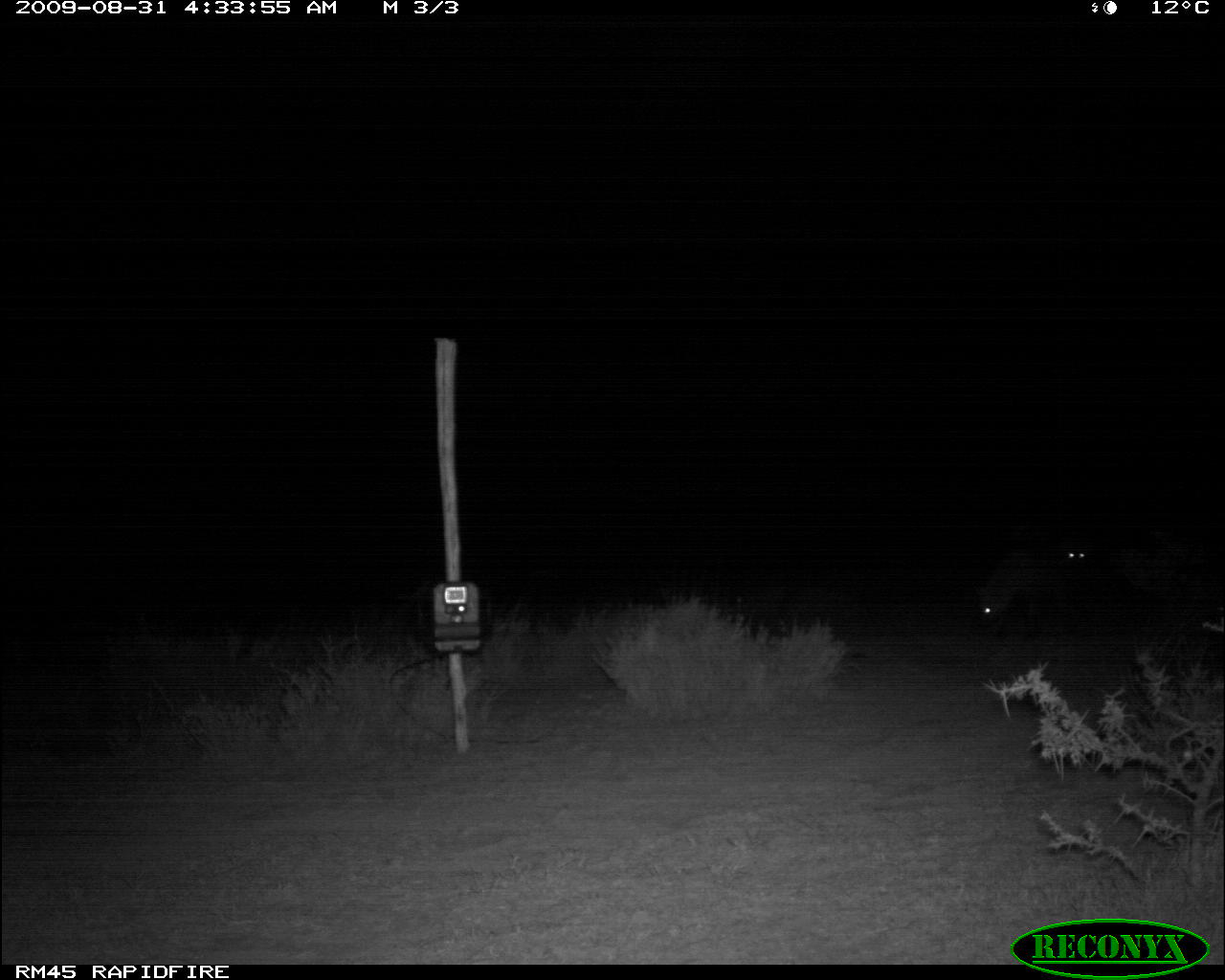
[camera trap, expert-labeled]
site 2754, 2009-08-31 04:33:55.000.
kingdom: Animalia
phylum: Chordata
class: Mammalia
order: Carnivora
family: Hyaenidae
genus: Crocuta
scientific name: Crocuta crocuta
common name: spotted hyena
Crocuta crocuta (spotted hyena), count 2.